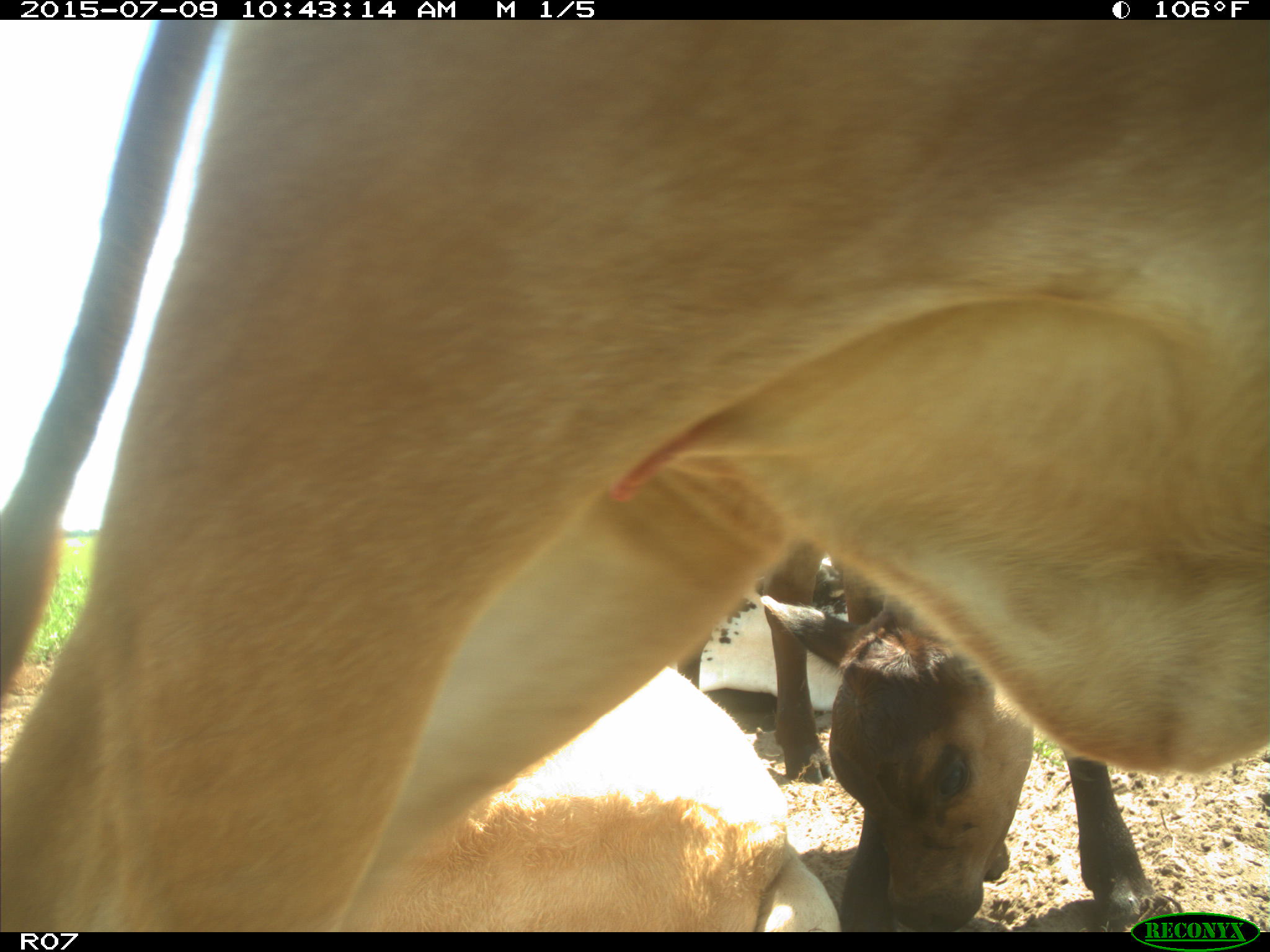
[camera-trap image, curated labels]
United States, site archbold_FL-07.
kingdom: Animalia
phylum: Chordata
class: Mammalia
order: Artiodactyla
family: Bovidae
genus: Bos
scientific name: Bos taurus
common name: domestic cow